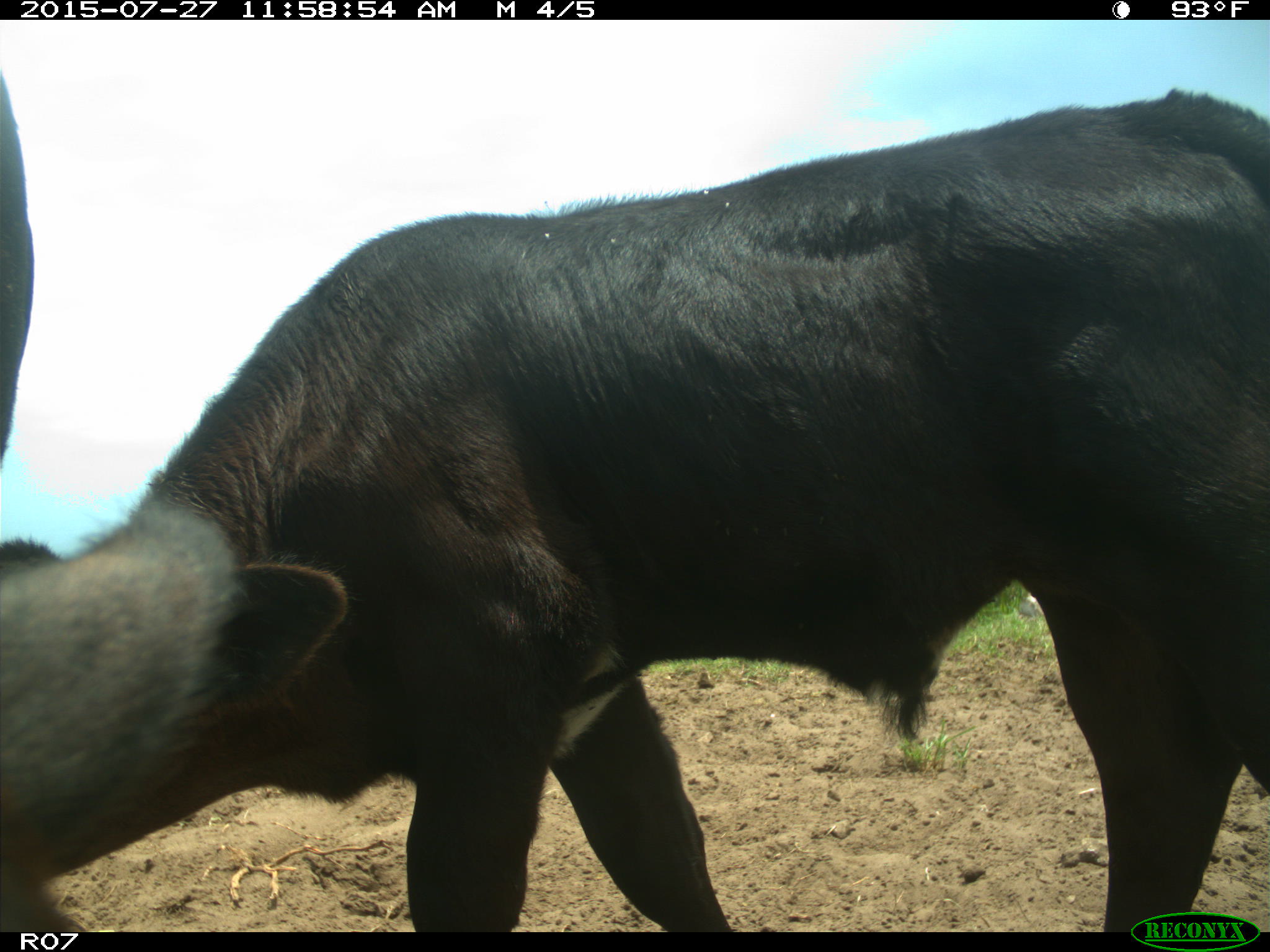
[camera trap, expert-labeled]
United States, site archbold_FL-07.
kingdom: Animalia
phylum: Chordata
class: Mammalia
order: Artiodactyla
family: Bovidae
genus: Bos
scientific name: Bos taurus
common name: domestic cow